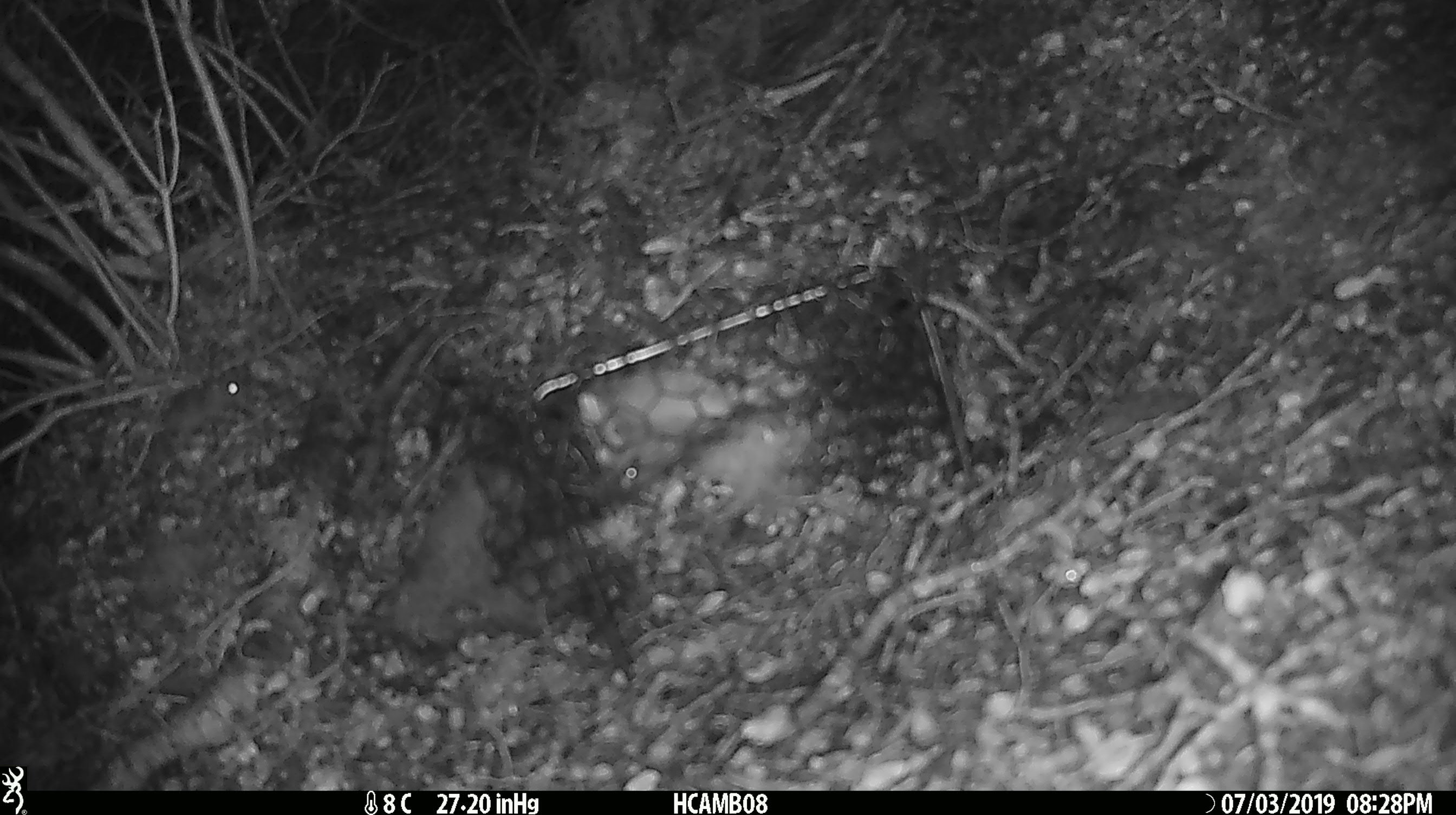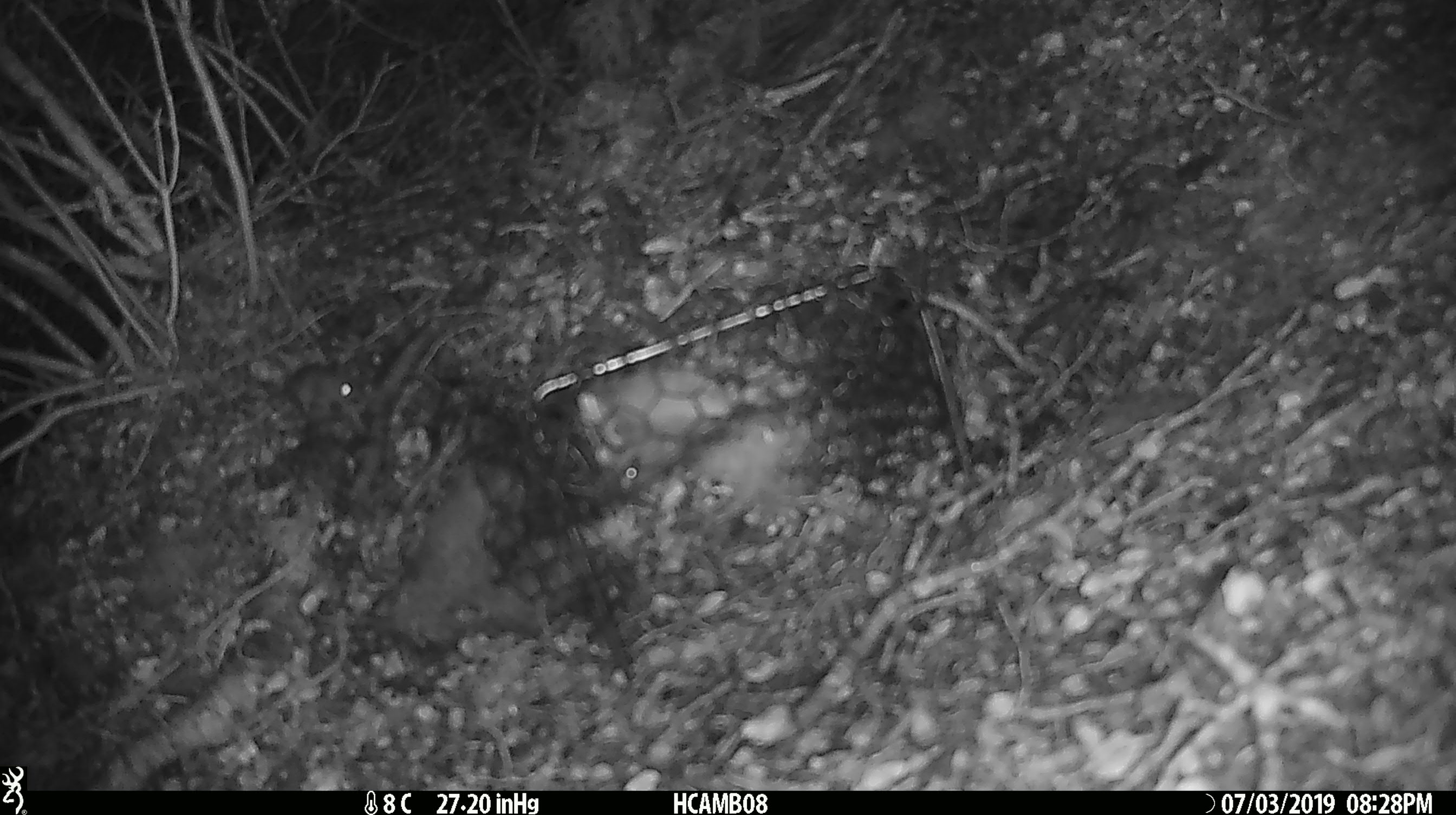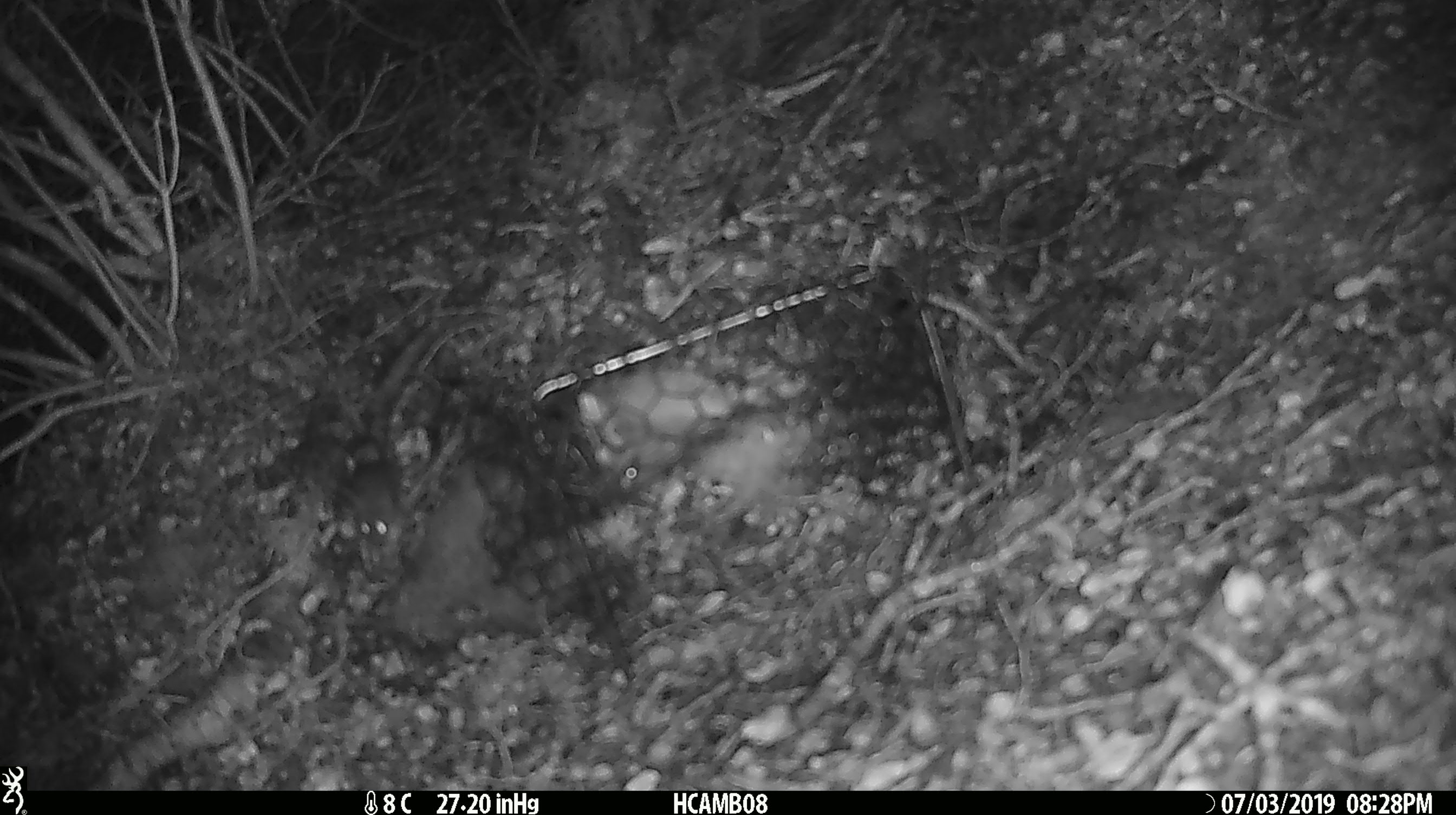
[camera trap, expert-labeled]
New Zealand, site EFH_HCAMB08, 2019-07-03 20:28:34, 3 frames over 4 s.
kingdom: Animalia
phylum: Chordata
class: Mammalia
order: Rodentia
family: Muridae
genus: Mus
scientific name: Mus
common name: mouse